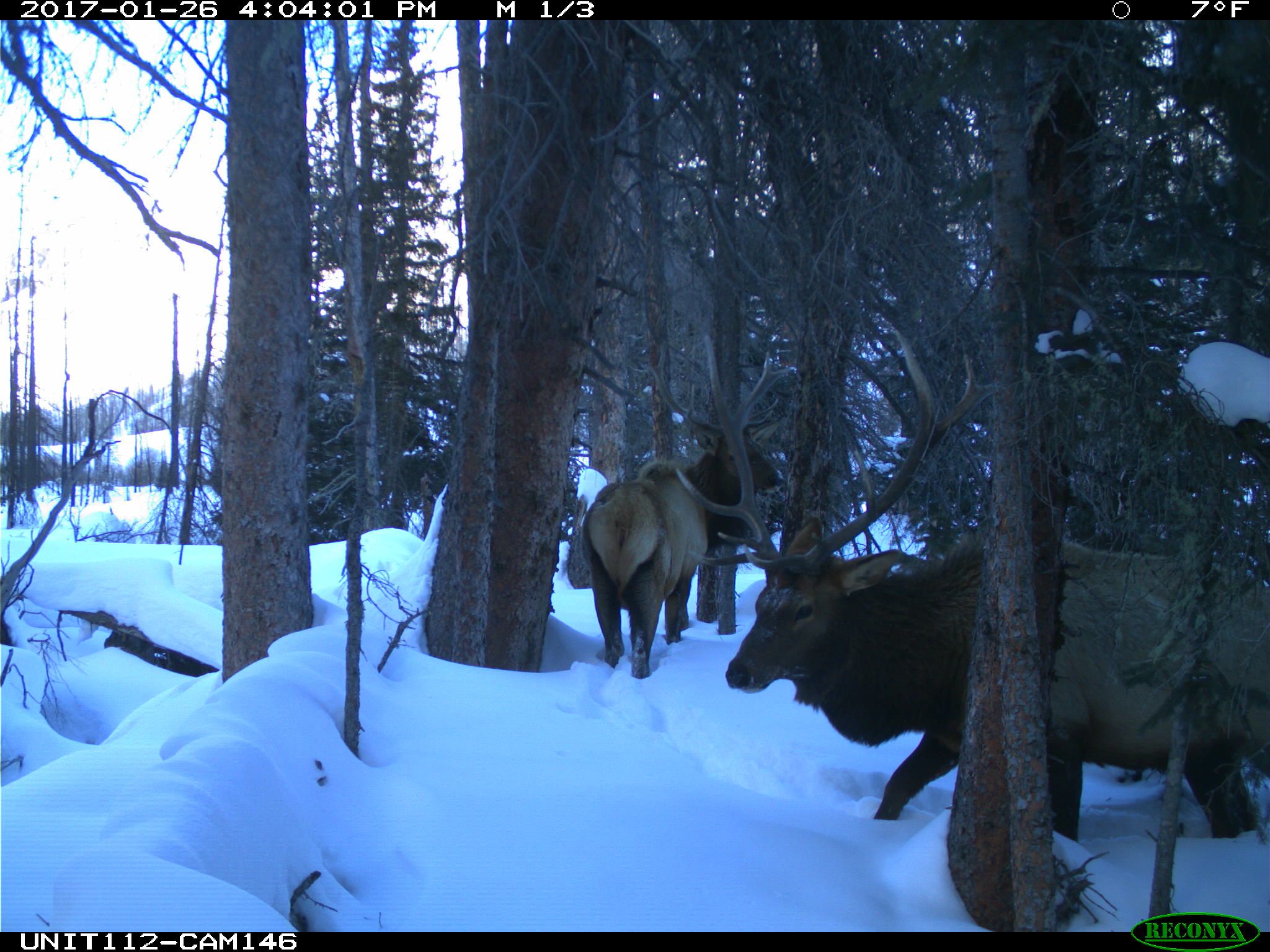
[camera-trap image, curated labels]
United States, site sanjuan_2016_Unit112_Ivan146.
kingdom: Animalia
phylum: Chordata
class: Mammalia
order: Artiodactyla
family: Cervidae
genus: Cervus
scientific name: Cervus elaphus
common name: red deer